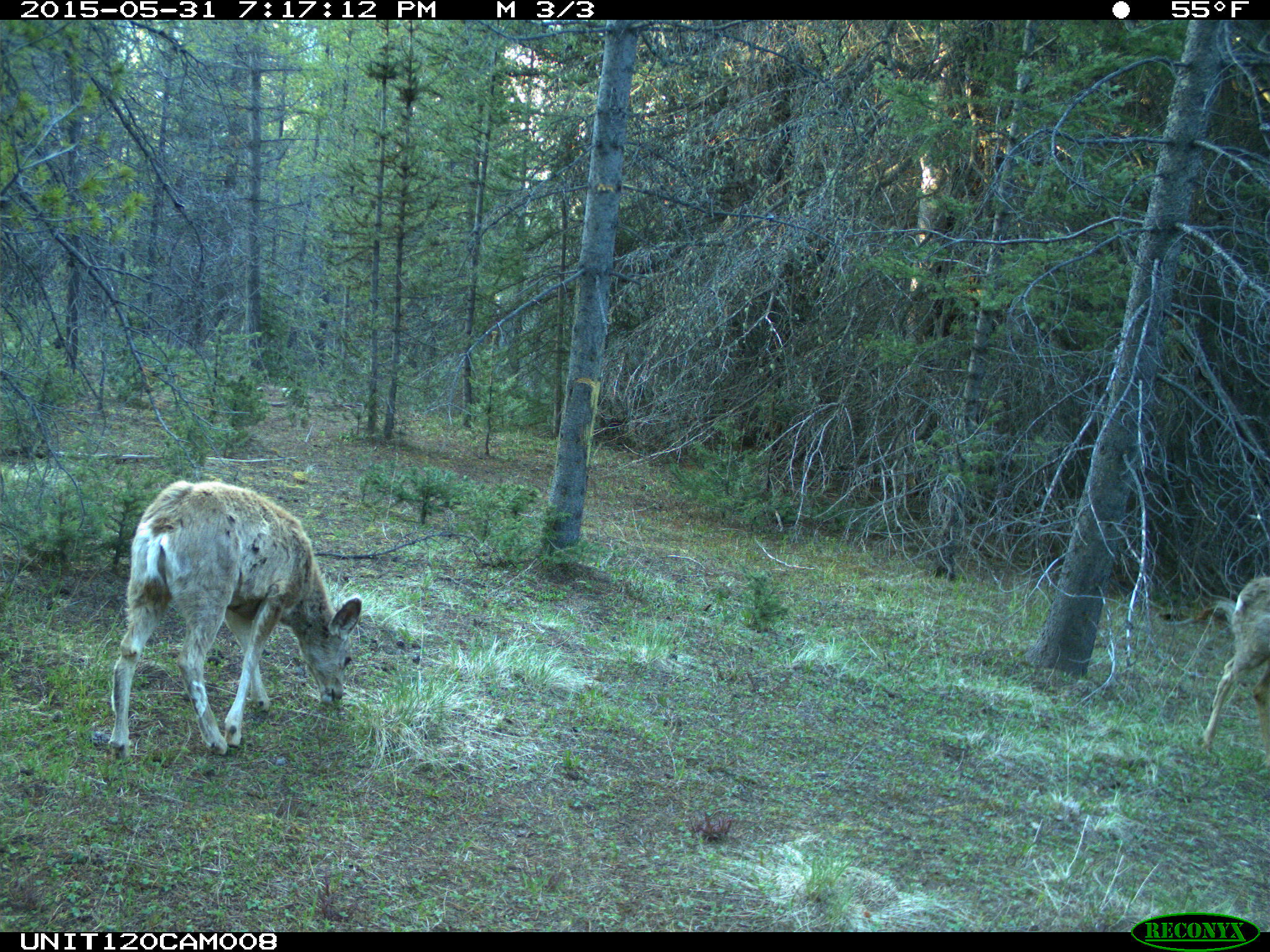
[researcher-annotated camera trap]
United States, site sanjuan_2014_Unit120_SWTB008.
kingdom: Animalia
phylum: Chordata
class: Mammalia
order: Artiodactyla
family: Cervidae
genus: Odocoileus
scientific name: Odocoileus hemionus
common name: mule deer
Odocoileus hemionus (mule deer).